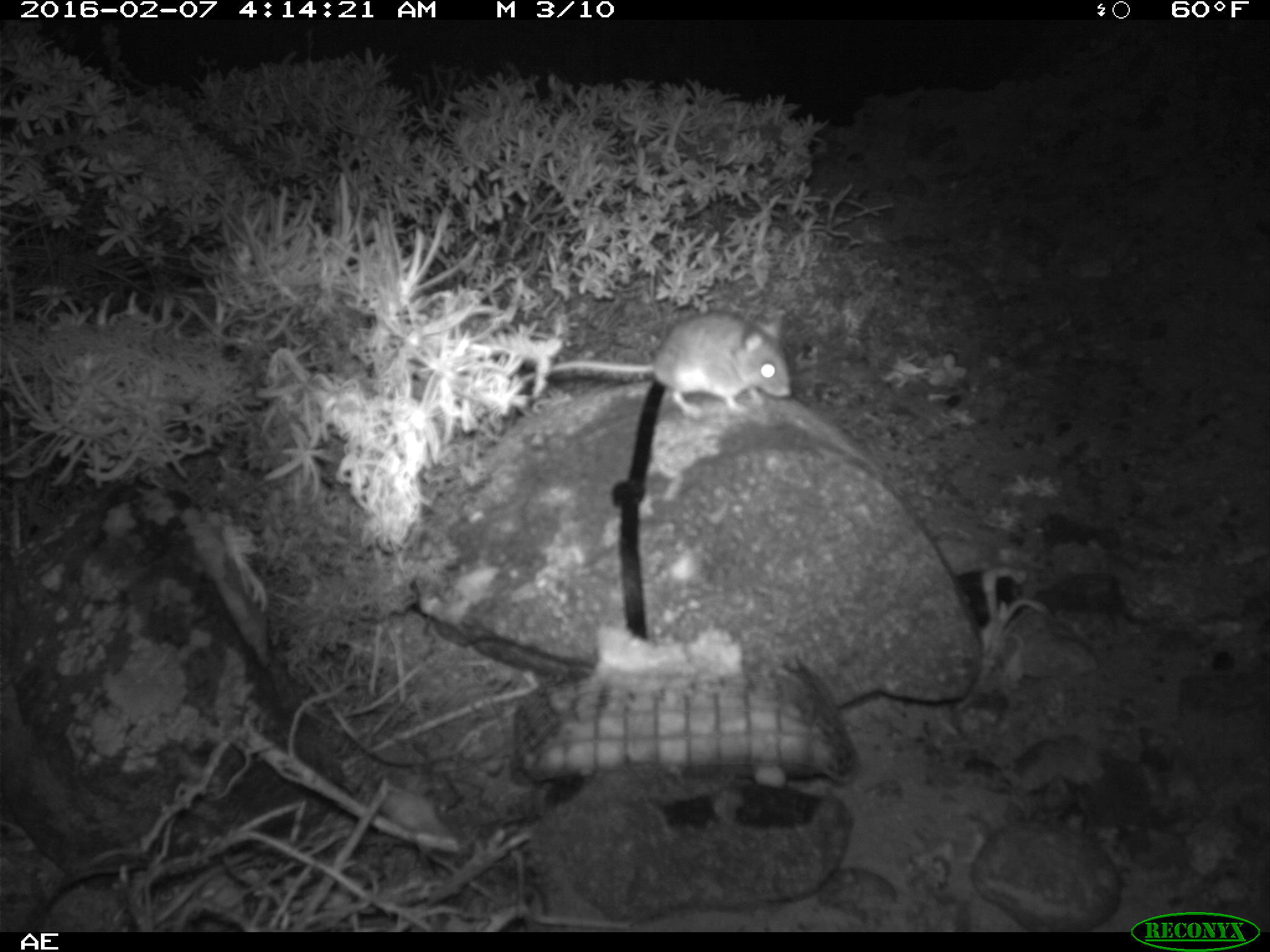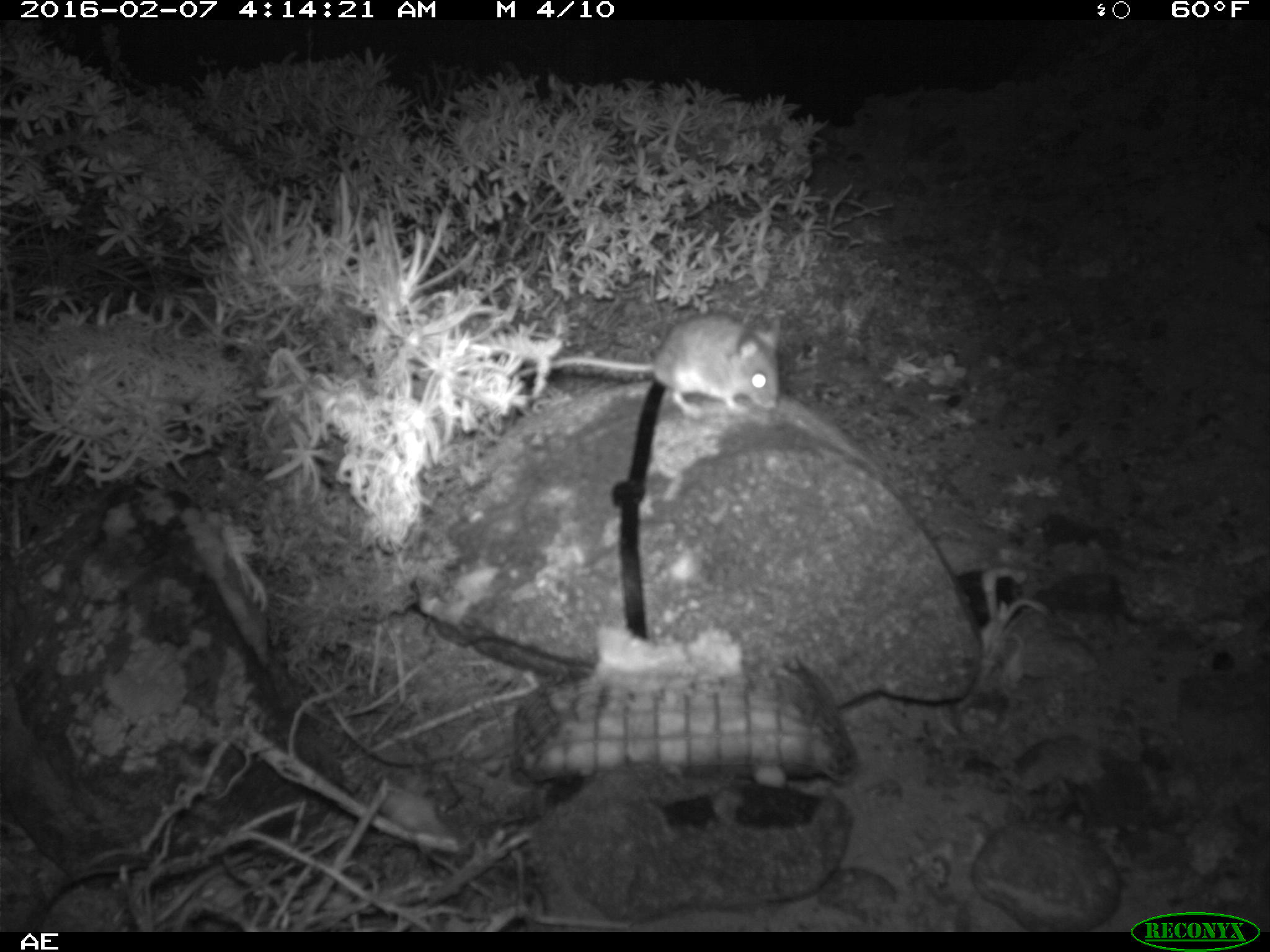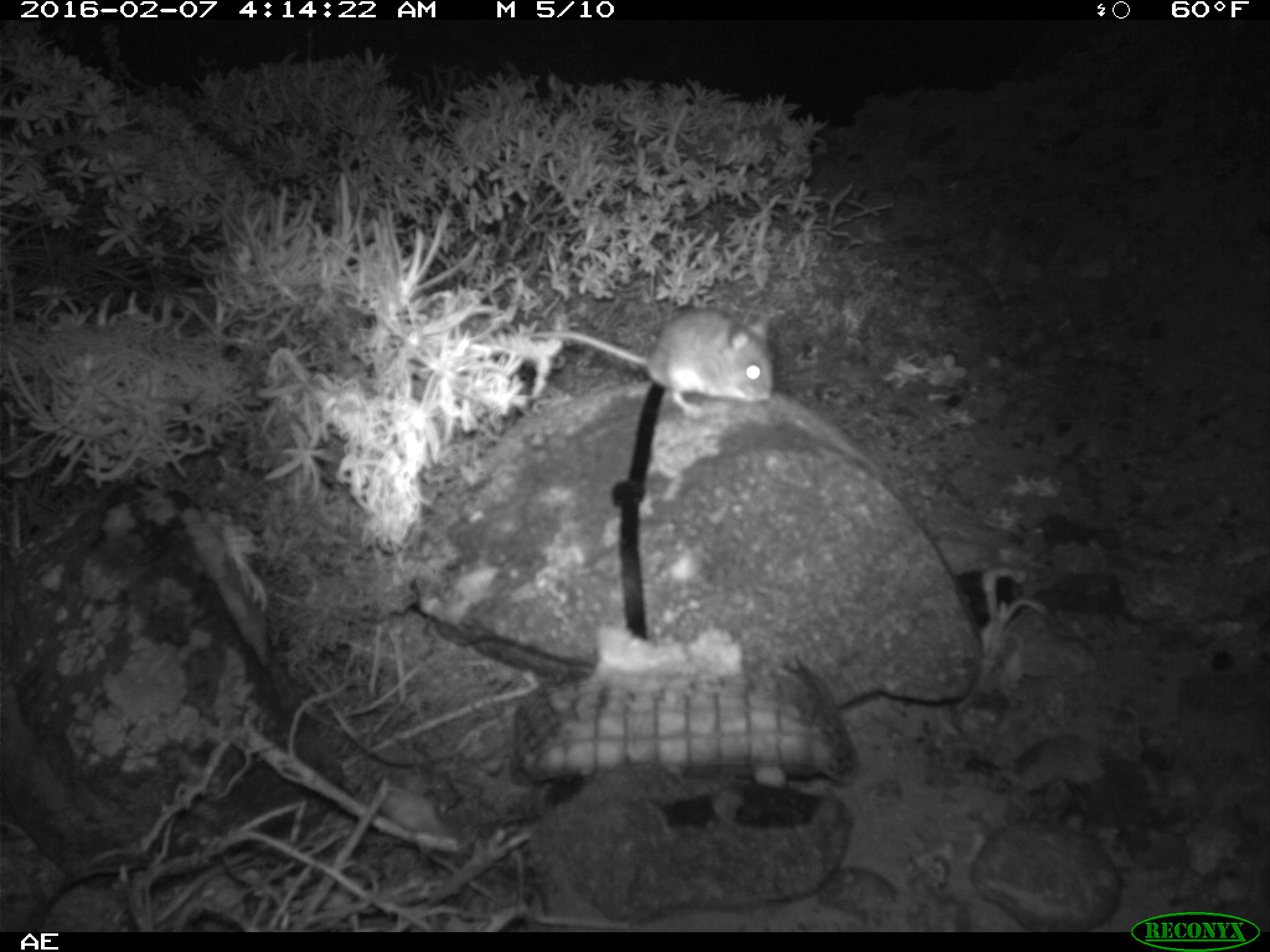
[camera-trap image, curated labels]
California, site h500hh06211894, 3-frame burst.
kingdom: Animalia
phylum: Chordata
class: Mammalia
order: Rodentia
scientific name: Rodentia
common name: rodent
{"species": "rodent (Rodentia)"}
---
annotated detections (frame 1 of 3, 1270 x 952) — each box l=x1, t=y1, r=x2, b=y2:
rodent: l=547, t=314, r=796, b=420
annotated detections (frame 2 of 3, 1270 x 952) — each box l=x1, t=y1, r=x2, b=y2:
rodent: l=516, t=315, r=780, b=416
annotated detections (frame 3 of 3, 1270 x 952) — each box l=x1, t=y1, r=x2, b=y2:
rodent: l=518, t=306, r=772, b=418